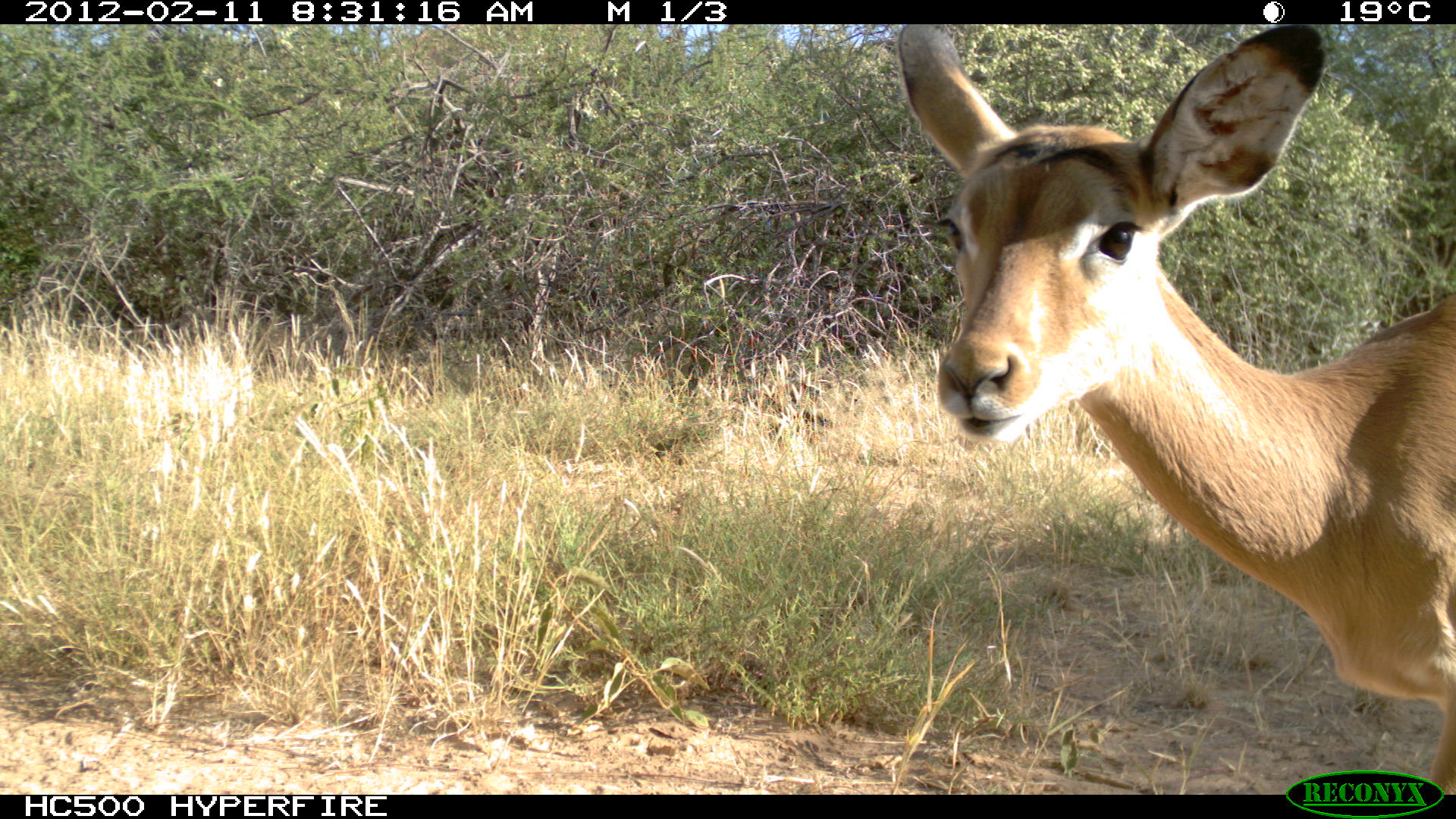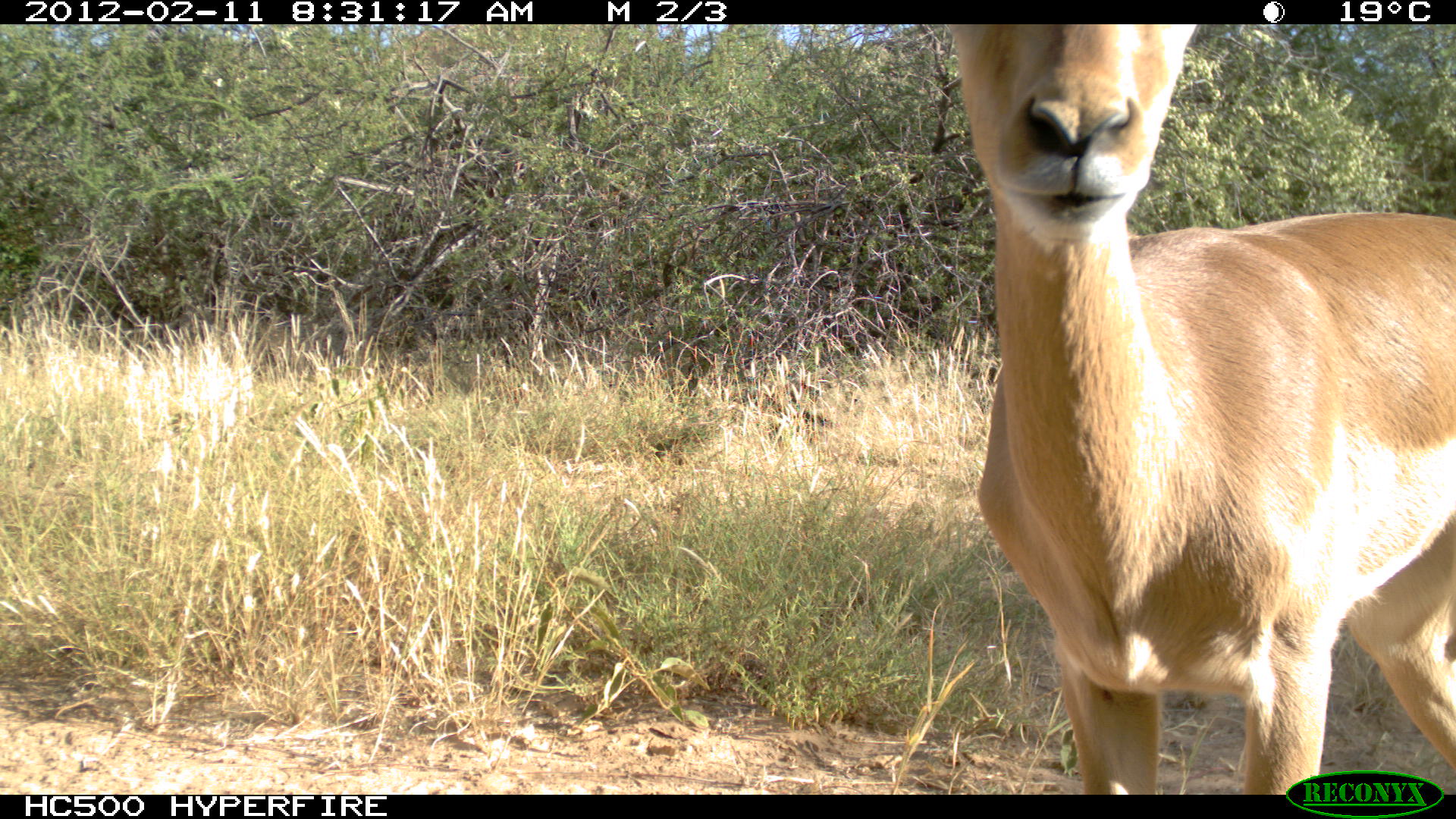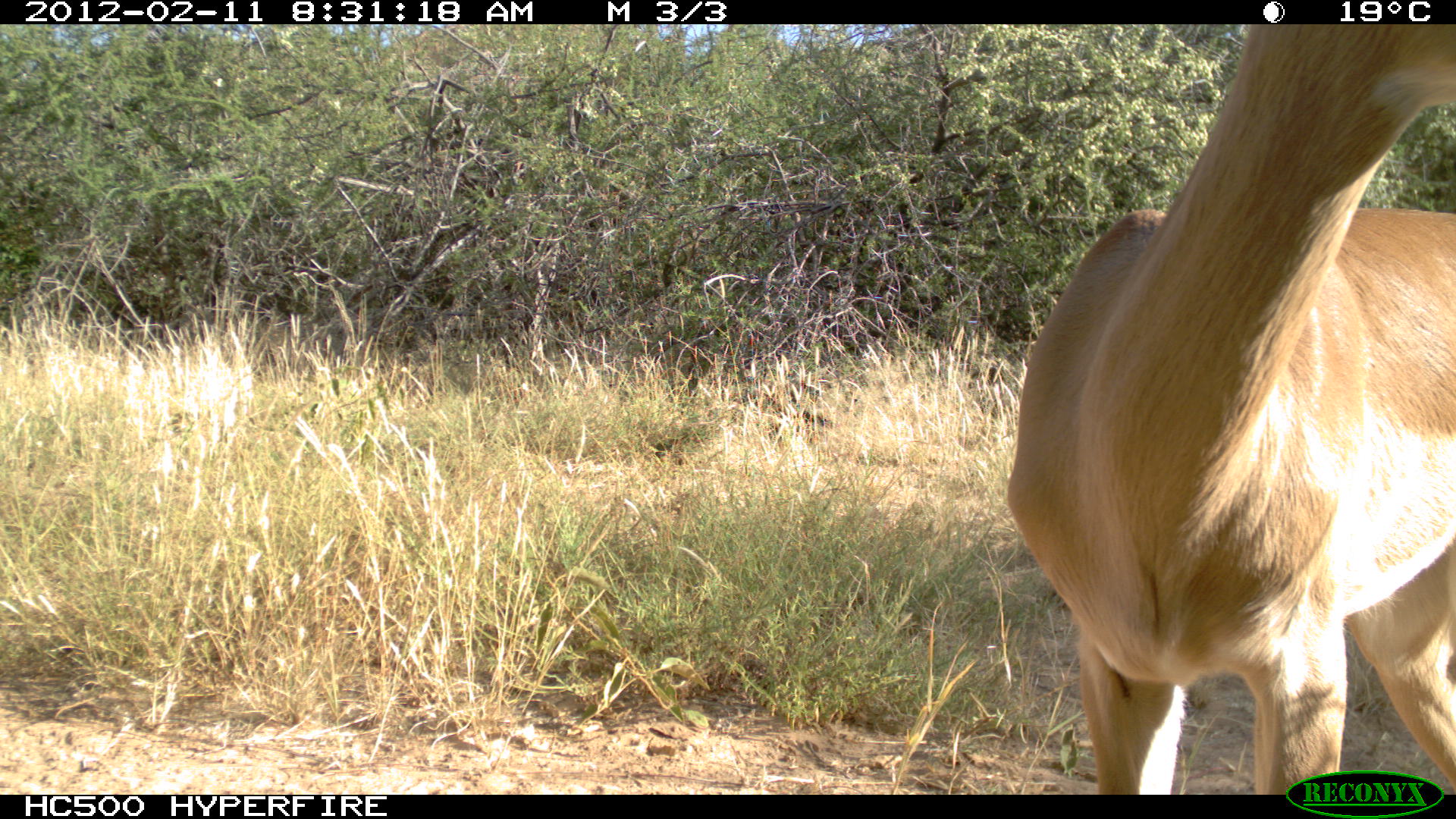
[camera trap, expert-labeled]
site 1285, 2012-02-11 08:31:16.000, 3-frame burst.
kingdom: Animalia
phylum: Chordata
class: Mammalia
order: Artiodactyla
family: Bovidae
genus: Aepyceros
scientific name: Aepyceros melampus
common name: impala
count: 1